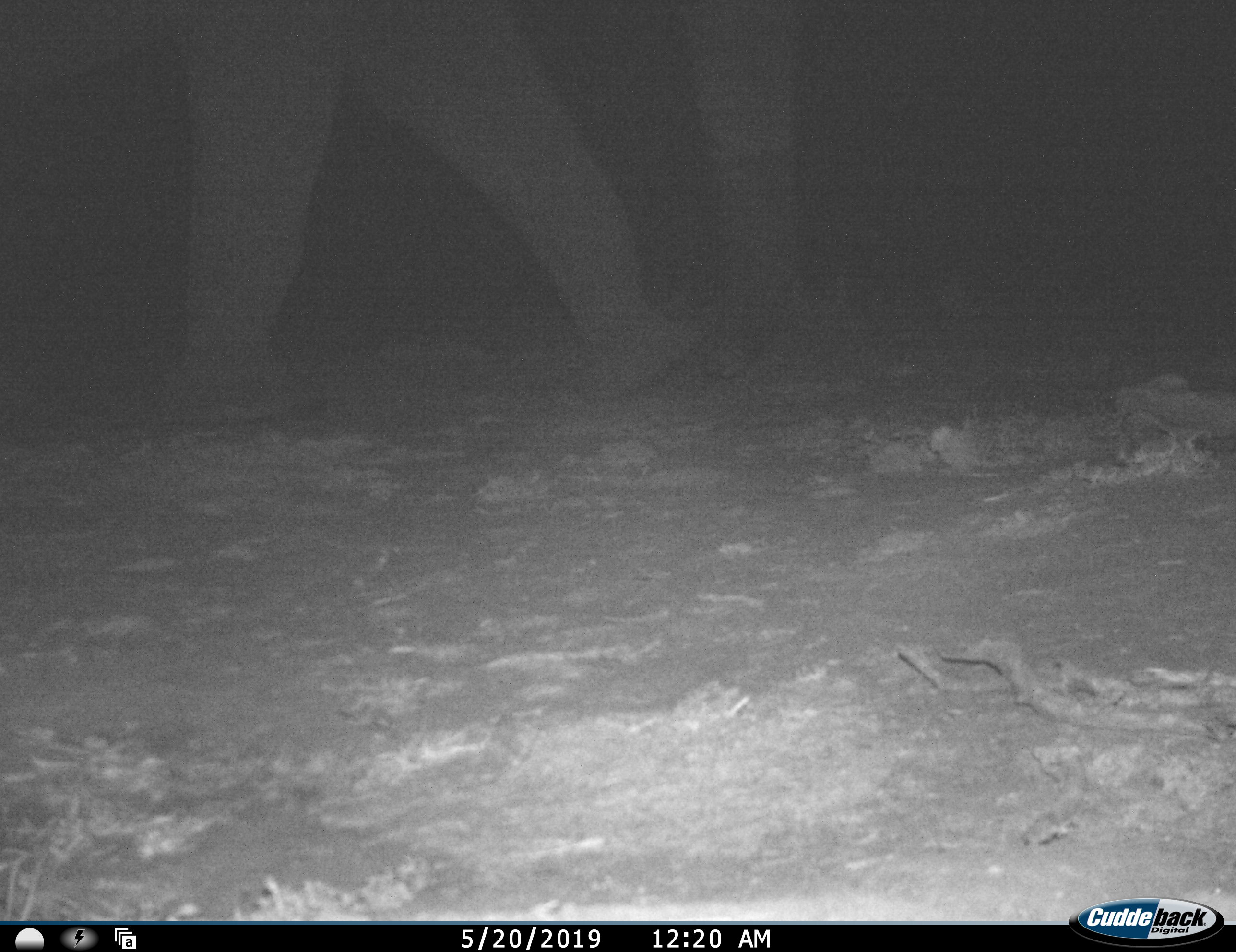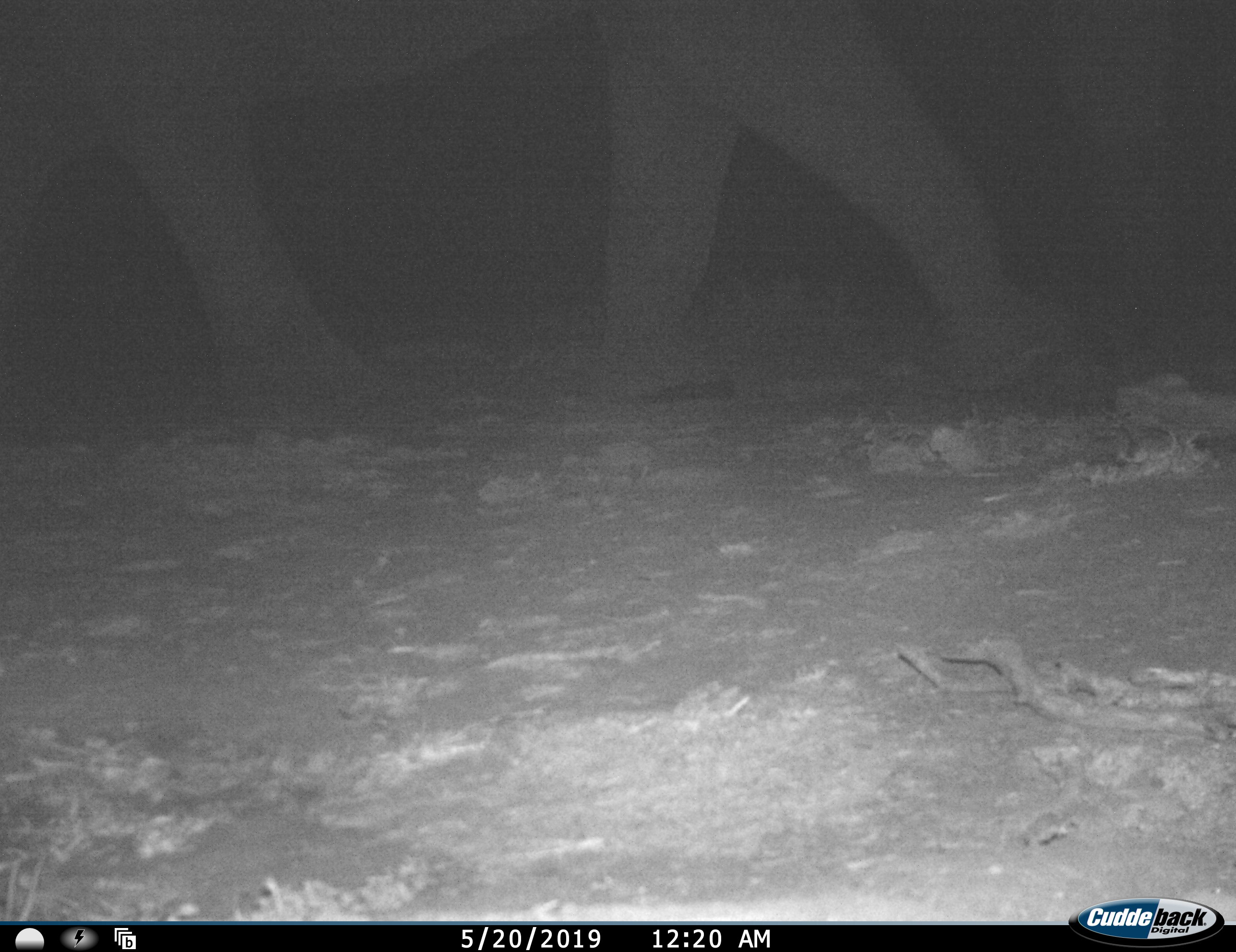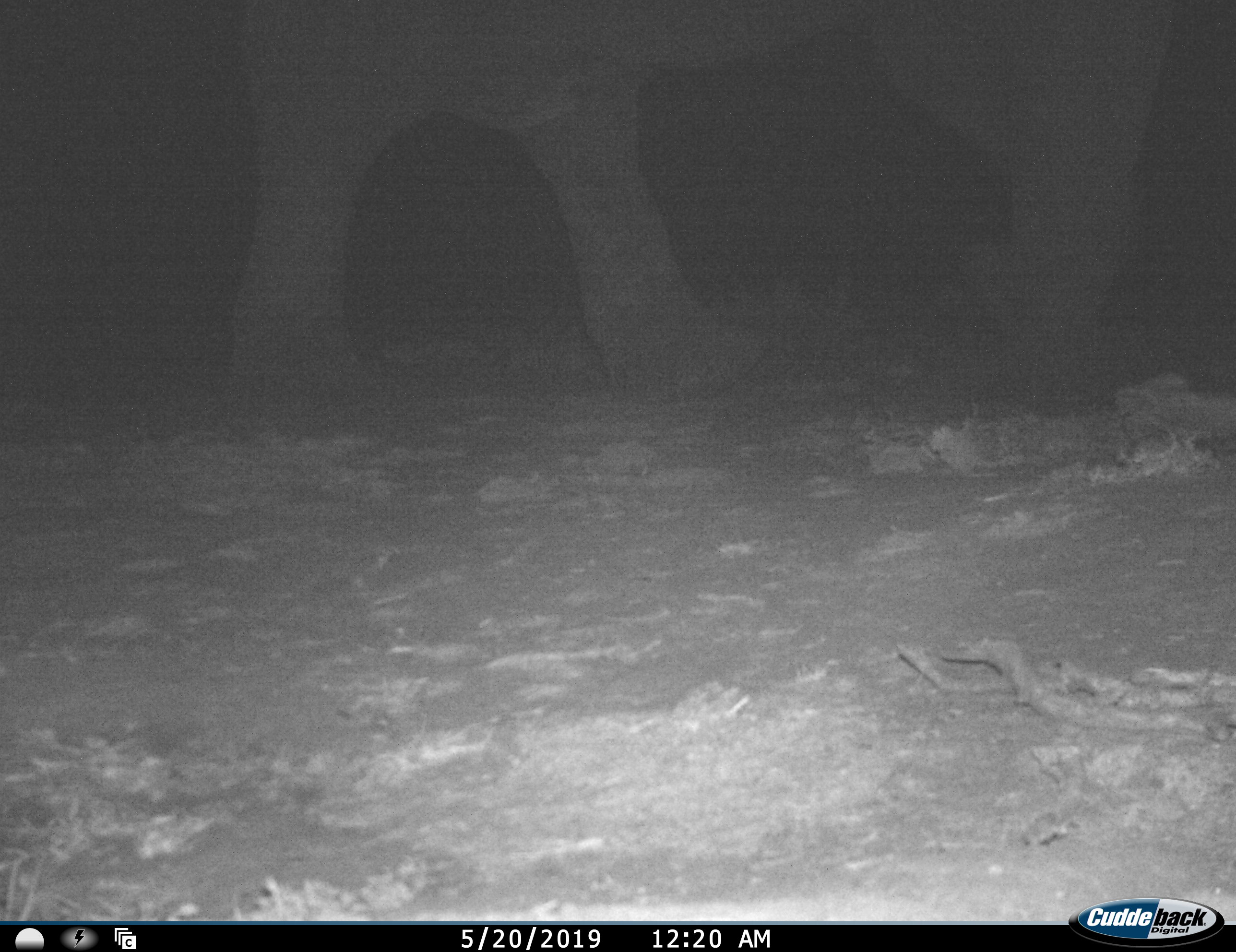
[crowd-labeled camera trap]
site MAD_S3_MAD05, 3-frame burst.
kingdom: Animalia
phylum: Chordata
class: Mammalia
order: Proboscidea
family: Elephantidae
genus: Loxodonta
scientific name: Loxodonta africana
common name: african bush elephant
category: elephant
Elephant (african bush elephant) (Loxodonta africana), count 1. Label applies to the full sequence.